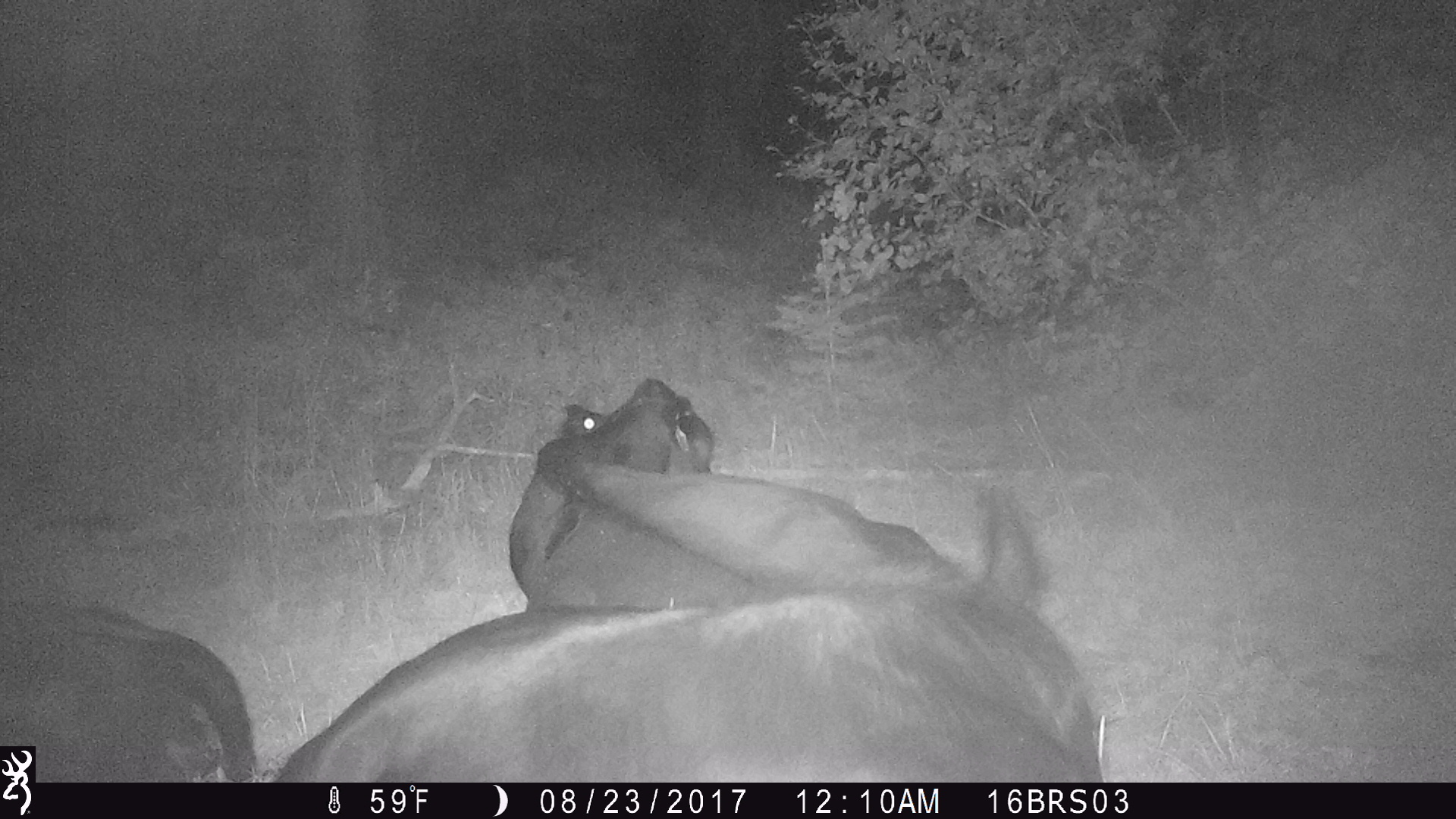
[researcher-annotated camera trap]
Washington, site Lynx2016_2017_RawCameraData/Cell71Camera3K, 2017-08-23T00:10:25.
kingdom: Animalia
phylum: Chordata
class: Mammalia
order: Artiodactyla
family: Bovidae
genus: Bos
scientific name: Bos taurus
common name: domestic cattle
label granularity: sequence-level